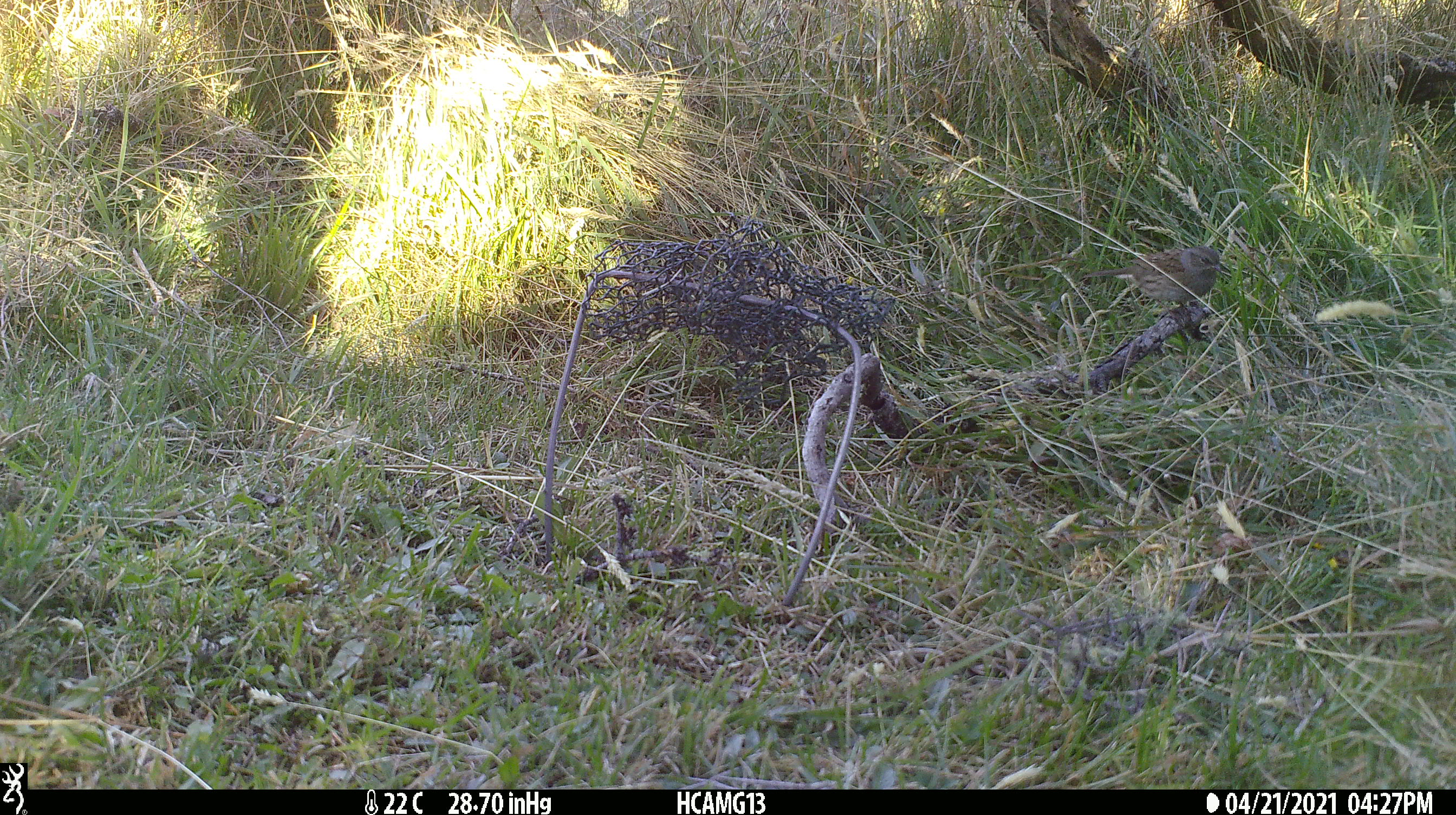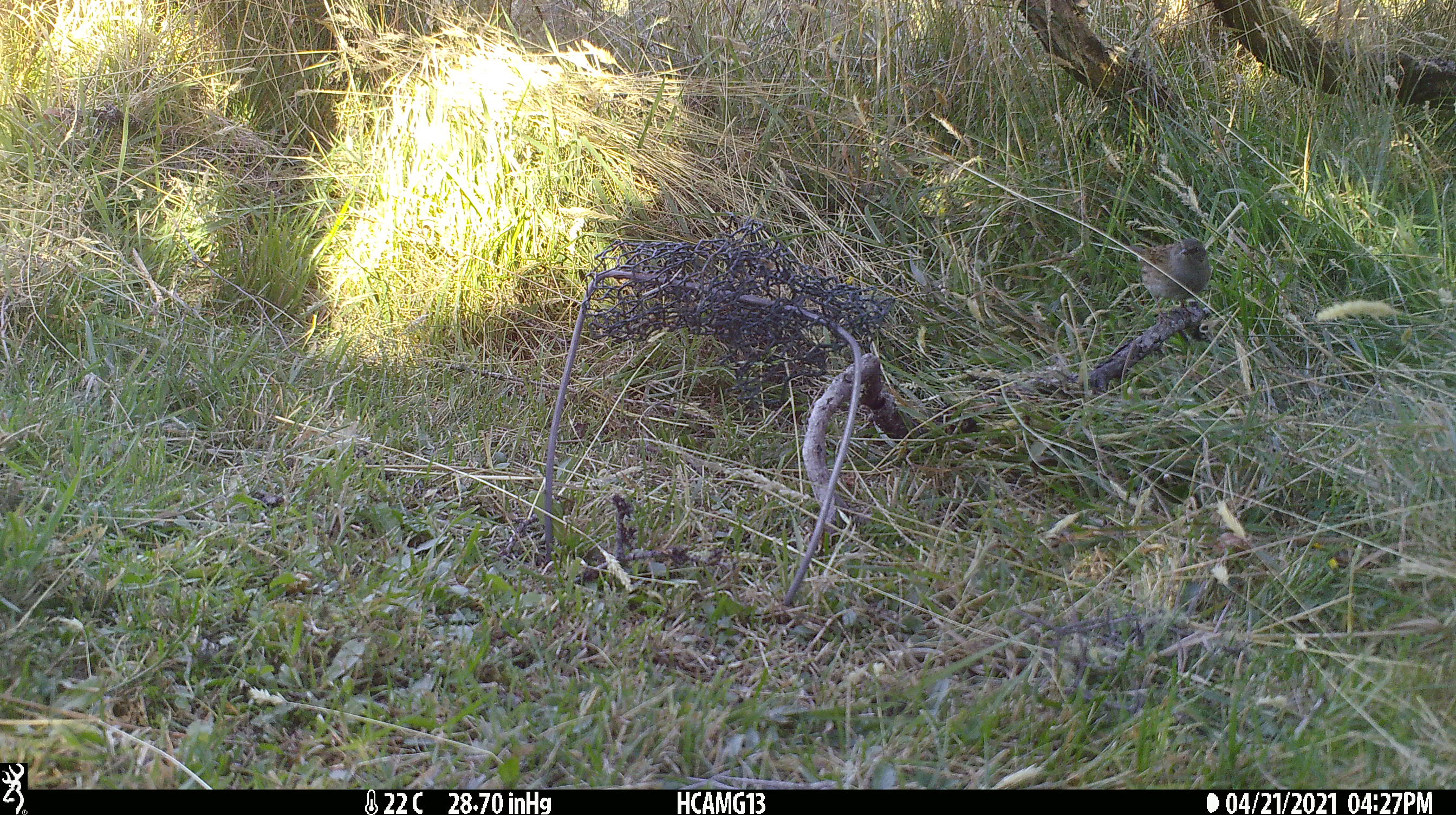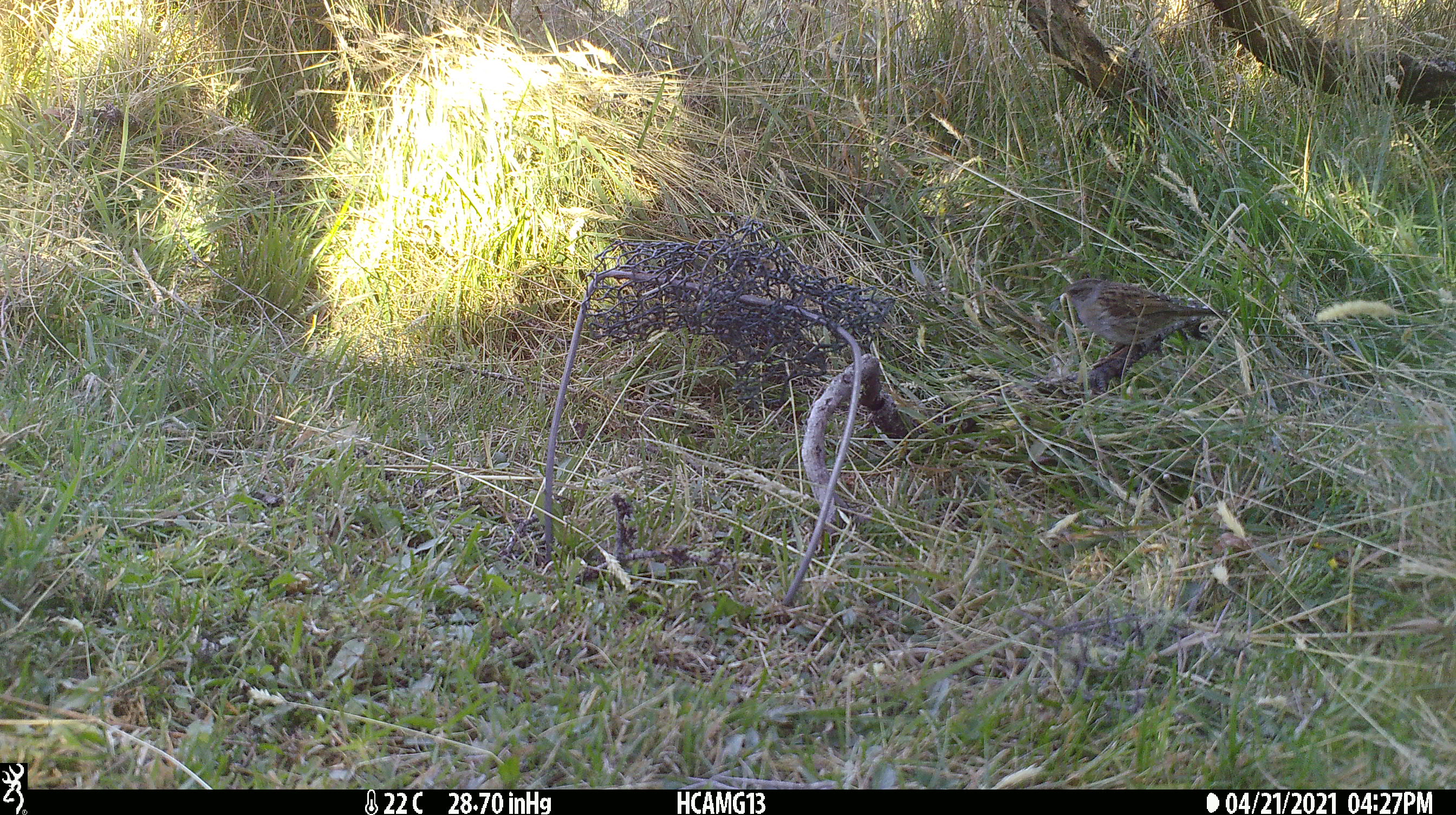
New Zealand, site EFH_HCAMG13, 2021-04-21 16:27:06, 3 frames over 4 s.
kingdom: Animalia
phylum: Chordata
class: Aves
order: Passeriformes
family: Prunellidae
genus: Prunella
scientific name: Prunella modularis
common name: dunnock